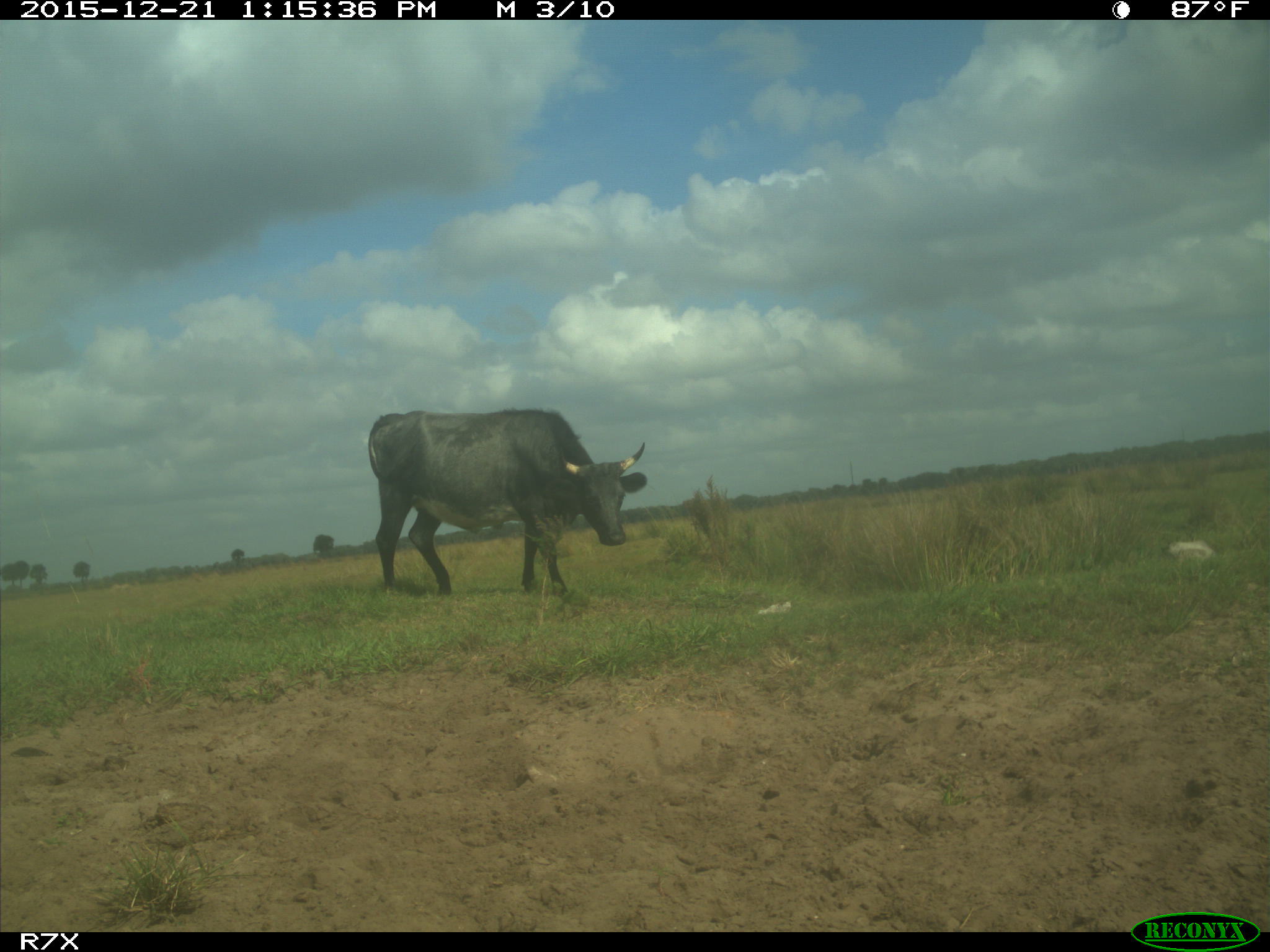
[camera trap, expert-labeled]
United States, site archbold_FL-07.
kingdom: Animalia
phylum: Chordata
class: Mammalia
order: Artiodactyla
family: Bovidae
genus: Bos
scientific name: Bos taurus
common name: domestic cow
Bos taurus (domestic cow).